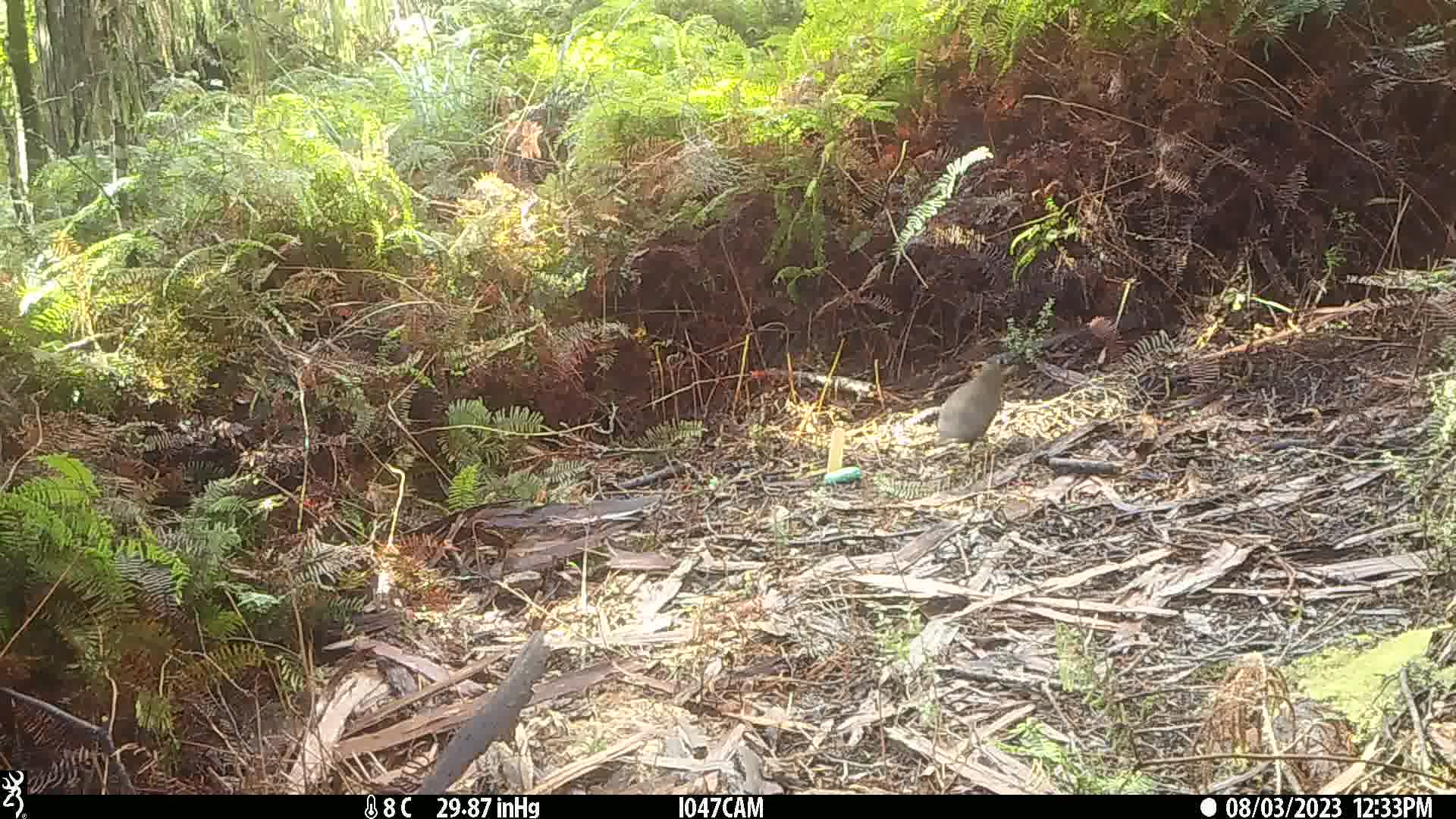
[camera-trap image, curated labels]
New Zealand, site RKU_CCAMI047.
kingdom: Animalia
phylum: Chordata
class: Aves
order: Passeriformes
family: Turdidae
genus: Turdus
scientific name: Turdus merula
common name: eurasian blackbird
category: blackbird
Blackbird (eurasian blackbird) (Turdus merula).